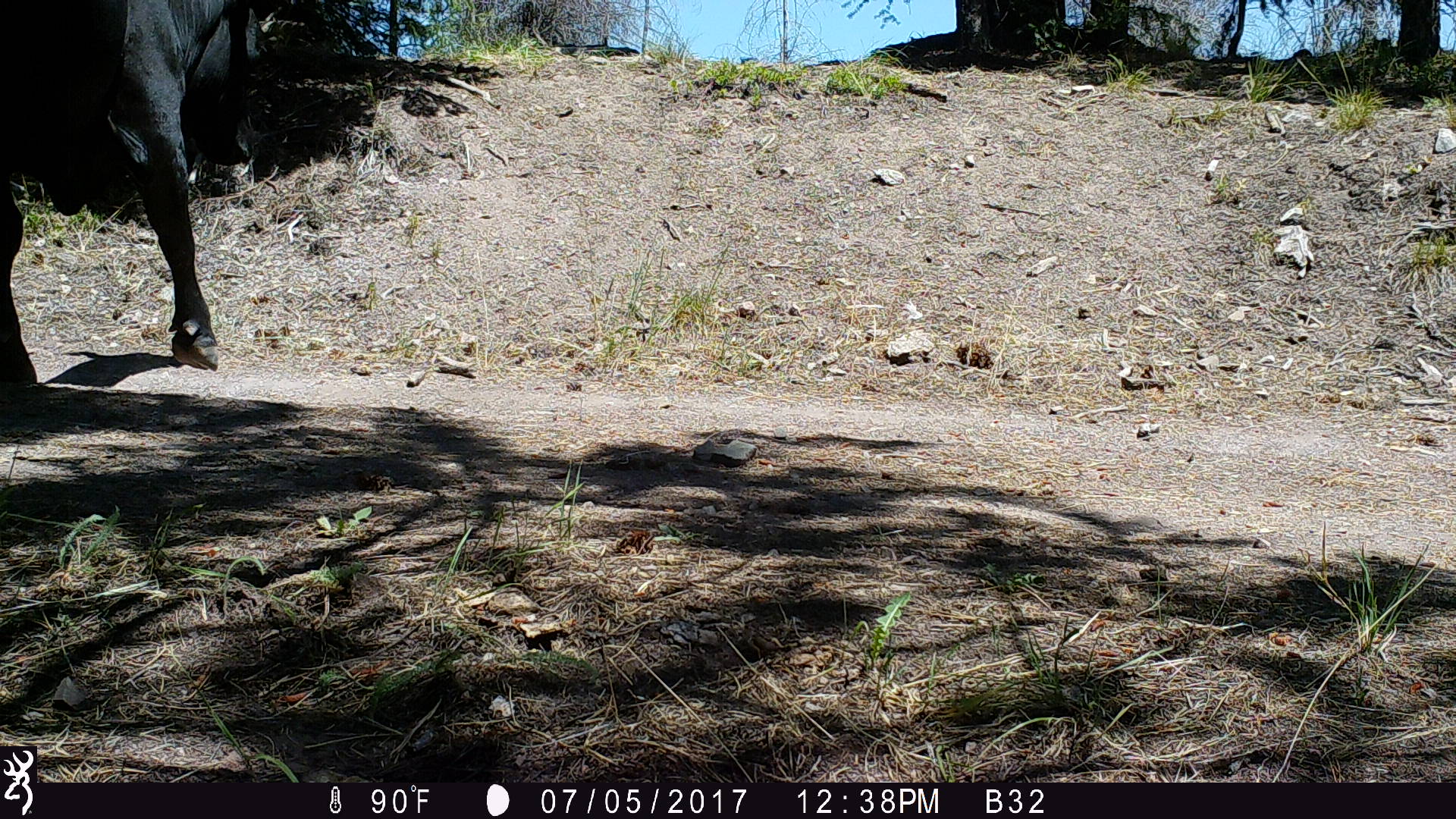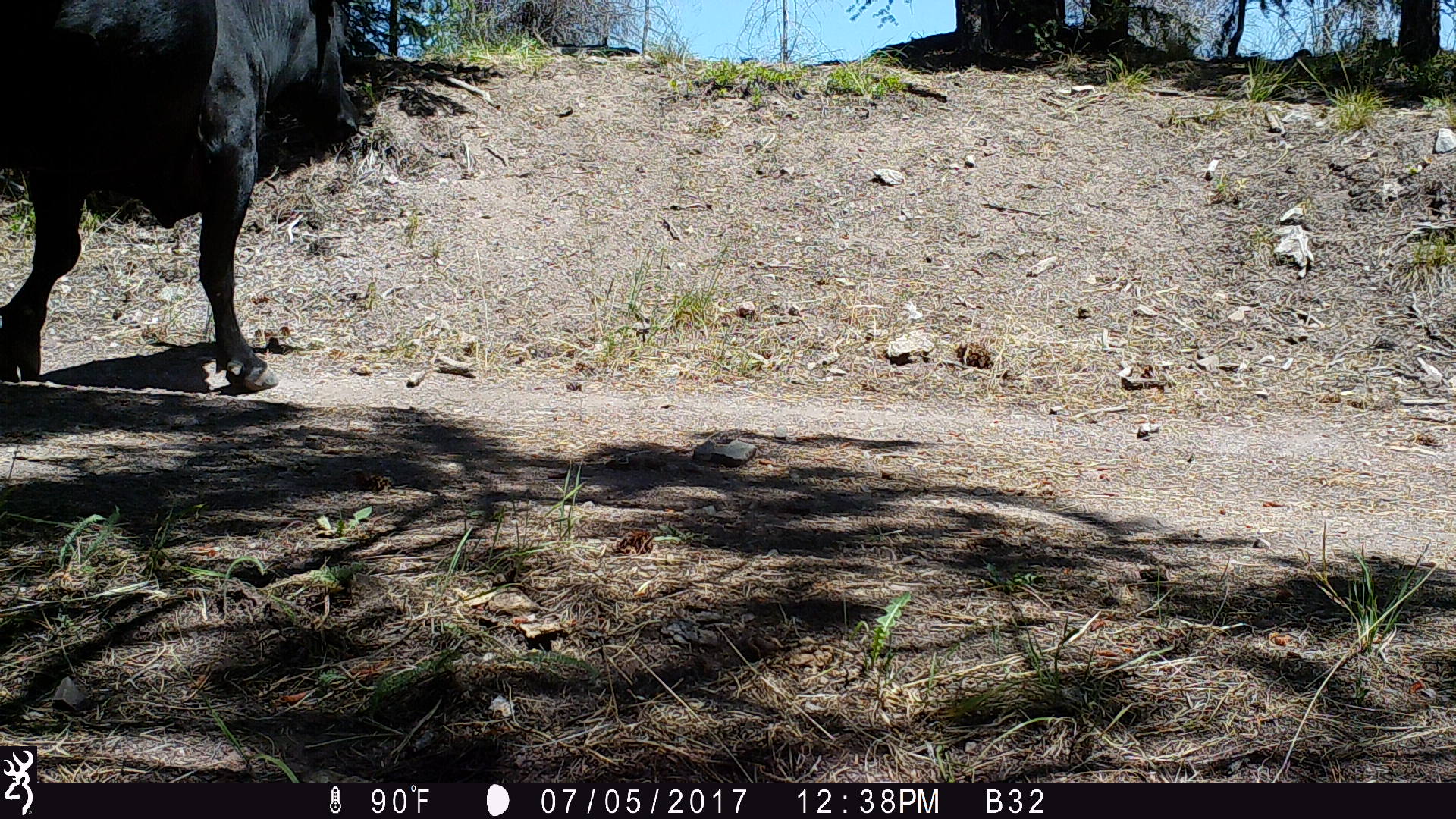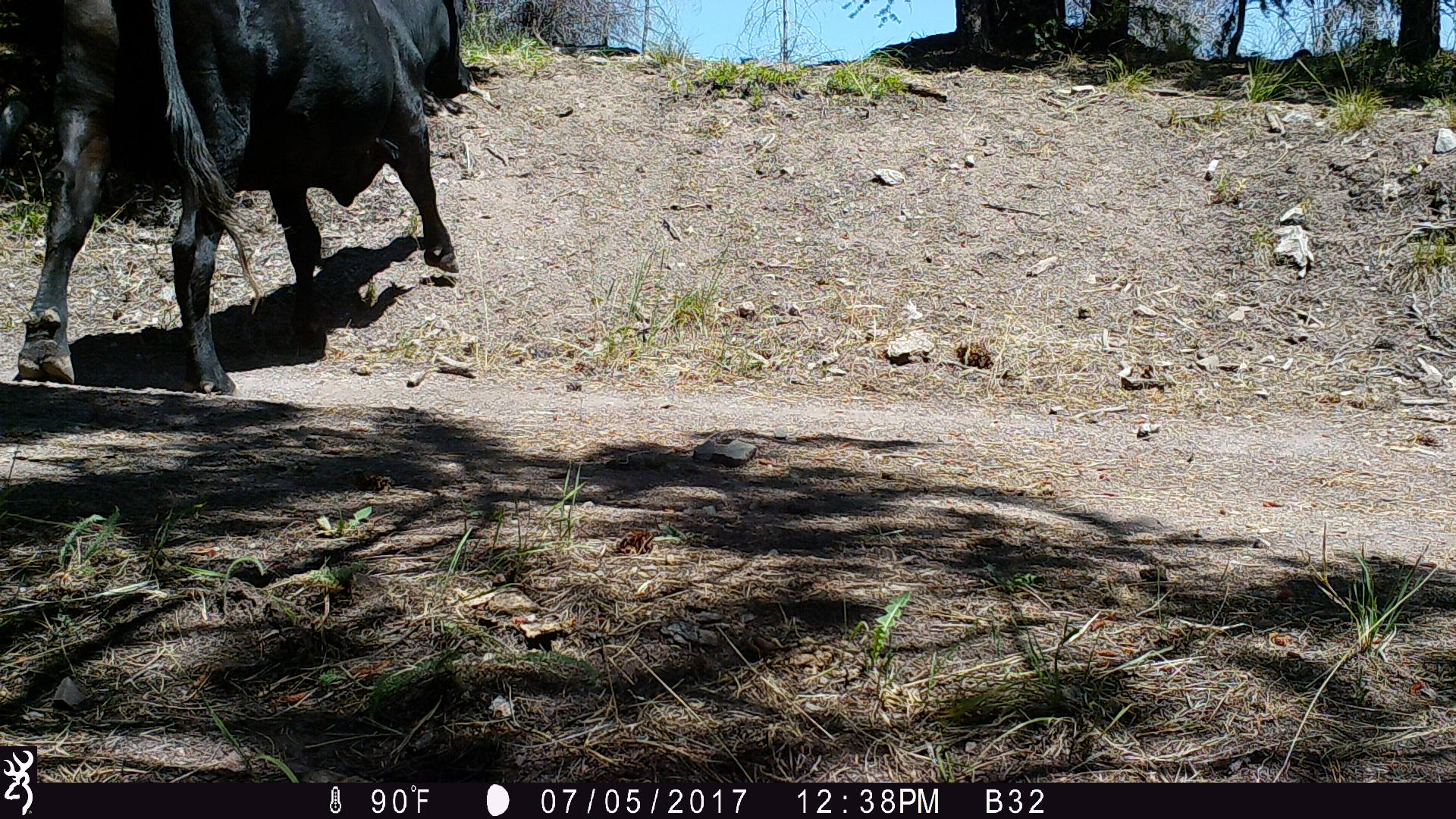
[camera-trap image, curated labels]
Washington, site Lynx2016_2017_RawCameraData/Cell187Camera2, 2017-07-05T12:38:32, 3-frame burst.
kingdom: Animalia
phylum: Chordata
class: Mammalia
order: Artiodactyla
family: Bovidae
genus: Bos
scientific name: Bos taurus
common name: domestic cattle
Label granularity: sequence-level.